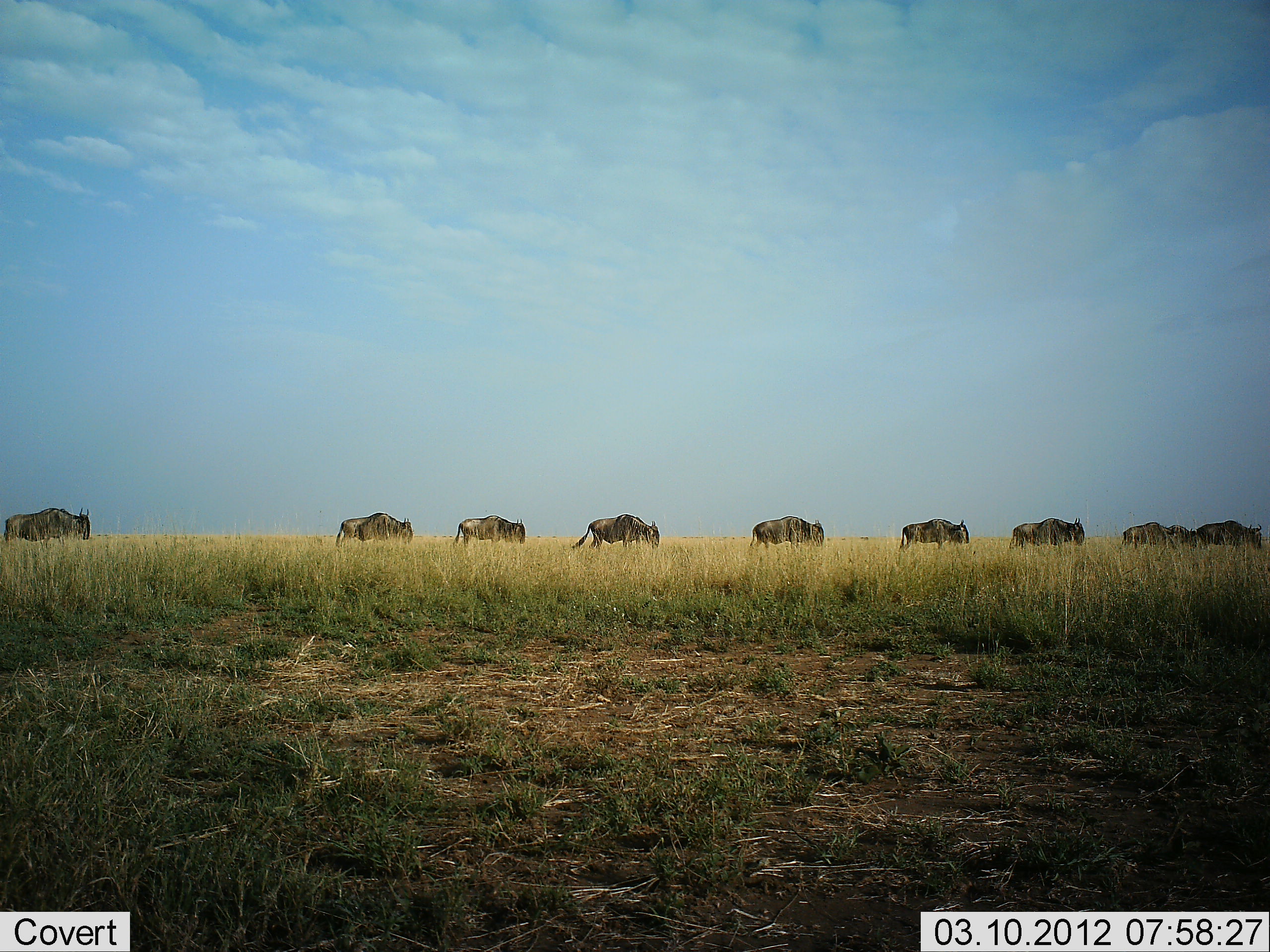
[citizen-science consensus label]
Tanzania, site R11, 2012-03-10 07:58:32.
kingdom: Animalia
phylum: Chordata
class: Mammalia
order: Artiodactyla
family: Bovidae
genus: Connochaetes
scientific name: Connochaetes taurinus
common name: blue wildebeest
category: wildebeest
Wildebeest (blue wildebeest) (Connochaetes taurinus), count 9. Behavior (volunteer vote fractions): standing 6%, resting 0%, moving 100%, interacting 6%. Young present (vote fraction): 0%. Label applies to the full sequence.